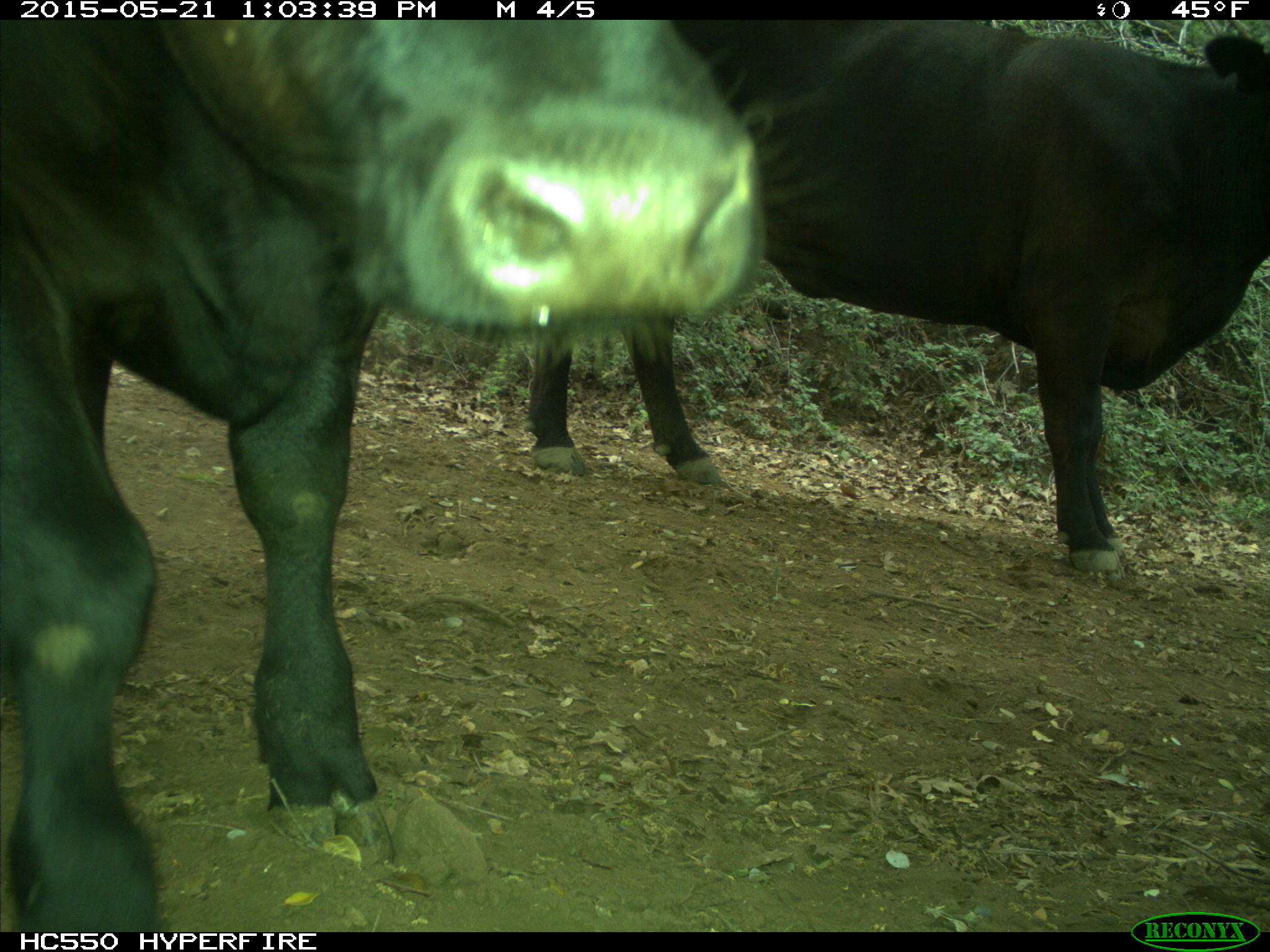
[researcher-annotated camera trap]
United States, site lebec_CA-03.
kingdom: Animalia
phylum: Chordata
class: Mammalia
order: Artiodactyla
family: Bovidae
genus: Bos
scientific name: Bos taurus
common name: domestic cow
Bos taurus (domestic cow).